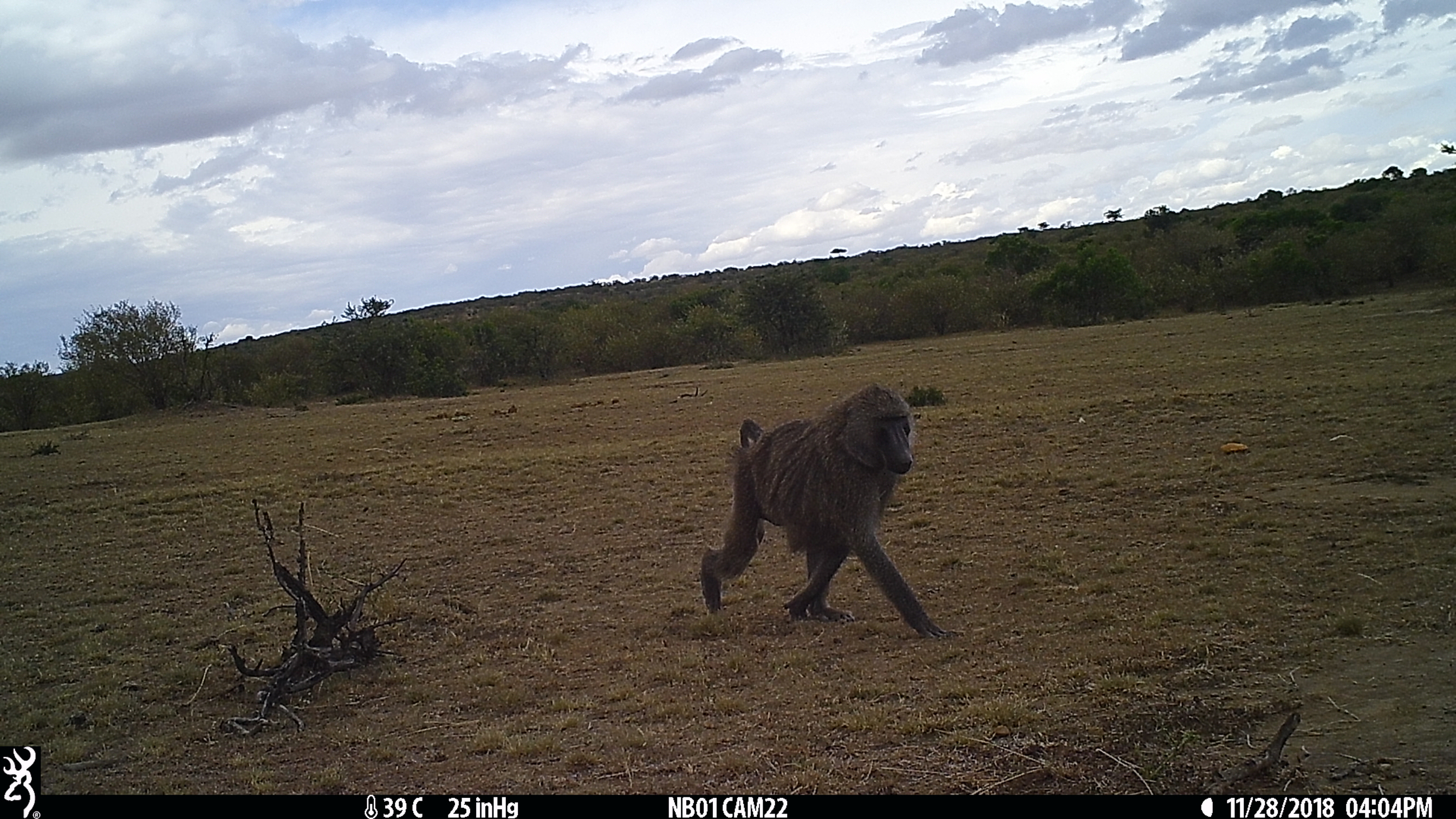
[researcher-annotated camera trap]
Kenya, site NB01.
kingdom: Animalia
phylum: Chordata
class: Mammalia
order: Primates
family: Cercopithecidae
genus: Papio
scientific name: Papio anubis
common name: olive baboon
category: baboon